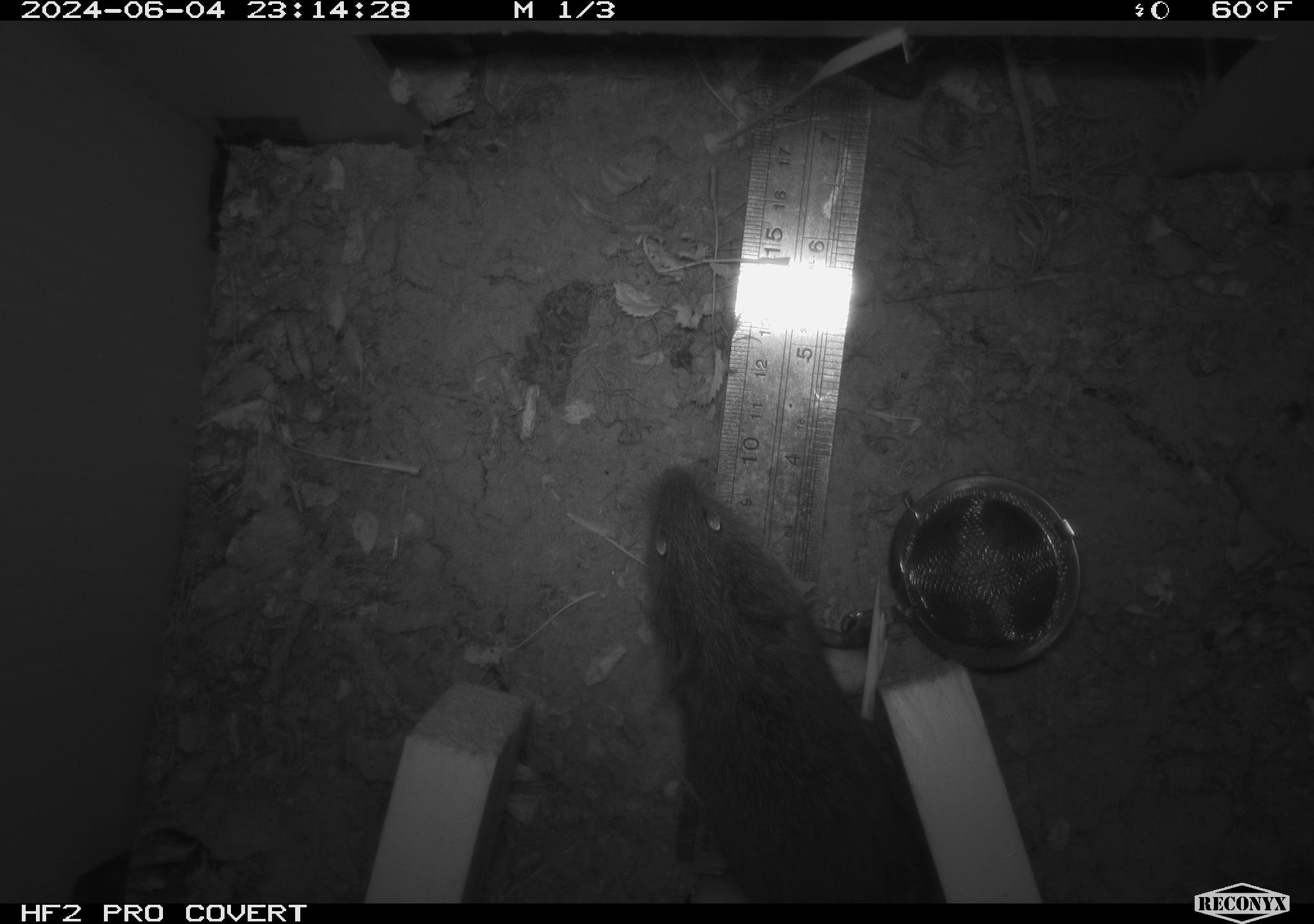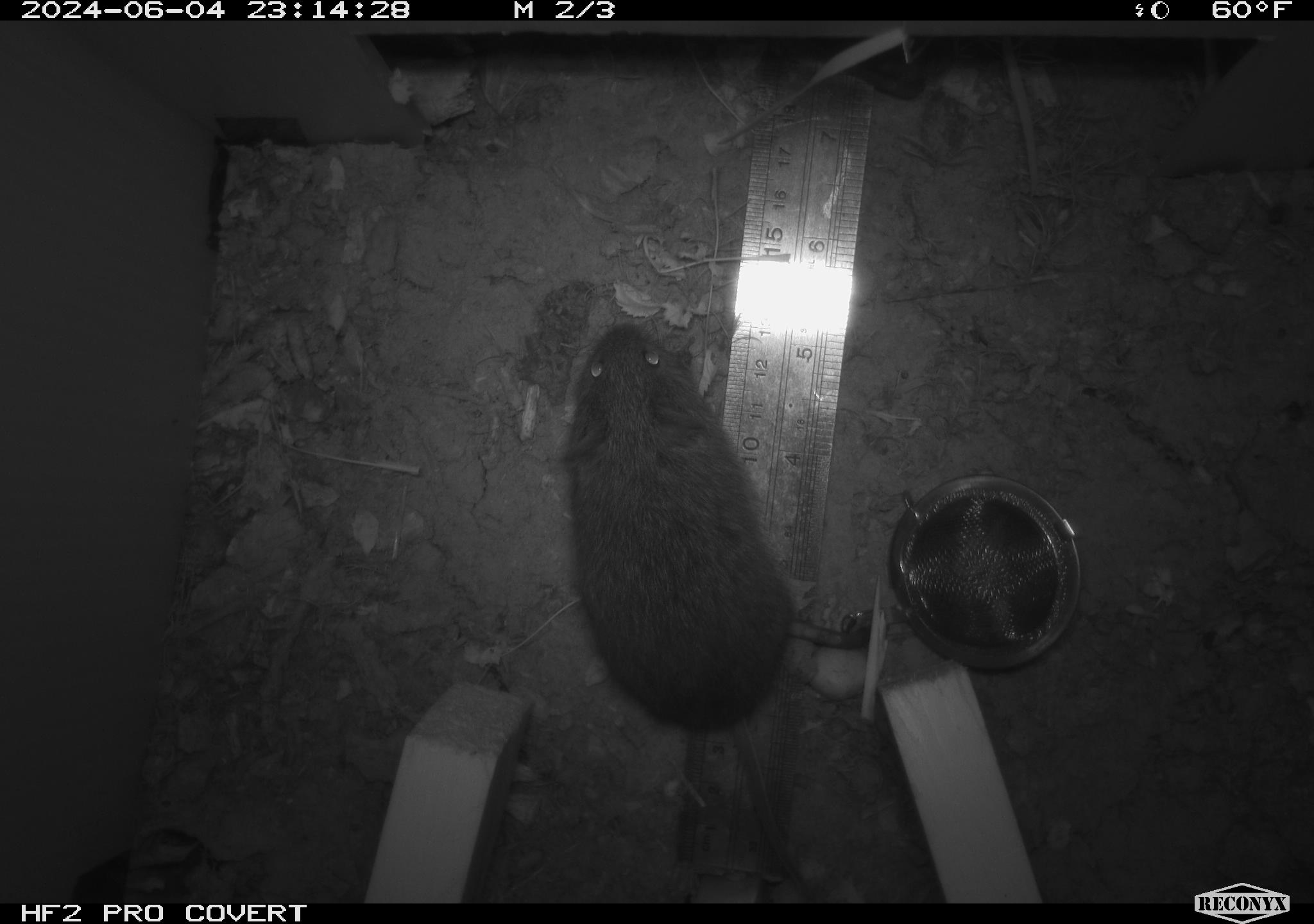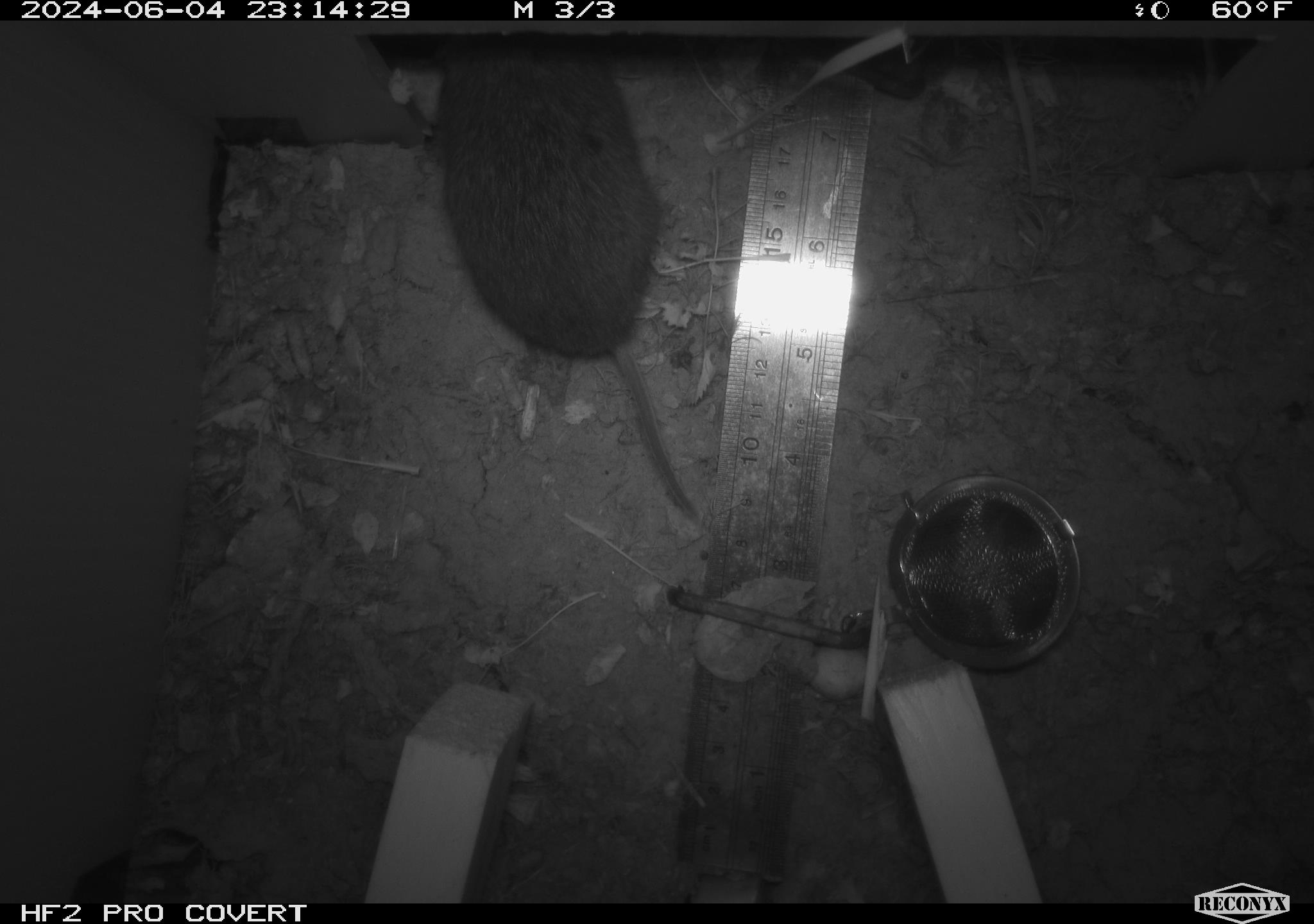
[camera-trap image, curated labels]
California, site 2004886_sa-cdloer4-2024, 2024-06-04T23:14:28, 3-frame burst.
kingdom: Animalia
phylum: Chordata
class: Mammalia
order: Rodentia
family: Cricetidae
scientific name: Arvicolinae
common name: voles, lemmings, and muskrats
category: arvicolinae subfamily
Arvicolinae subfamily (voles, lemmings, and muskrats) (Arvicolinae).